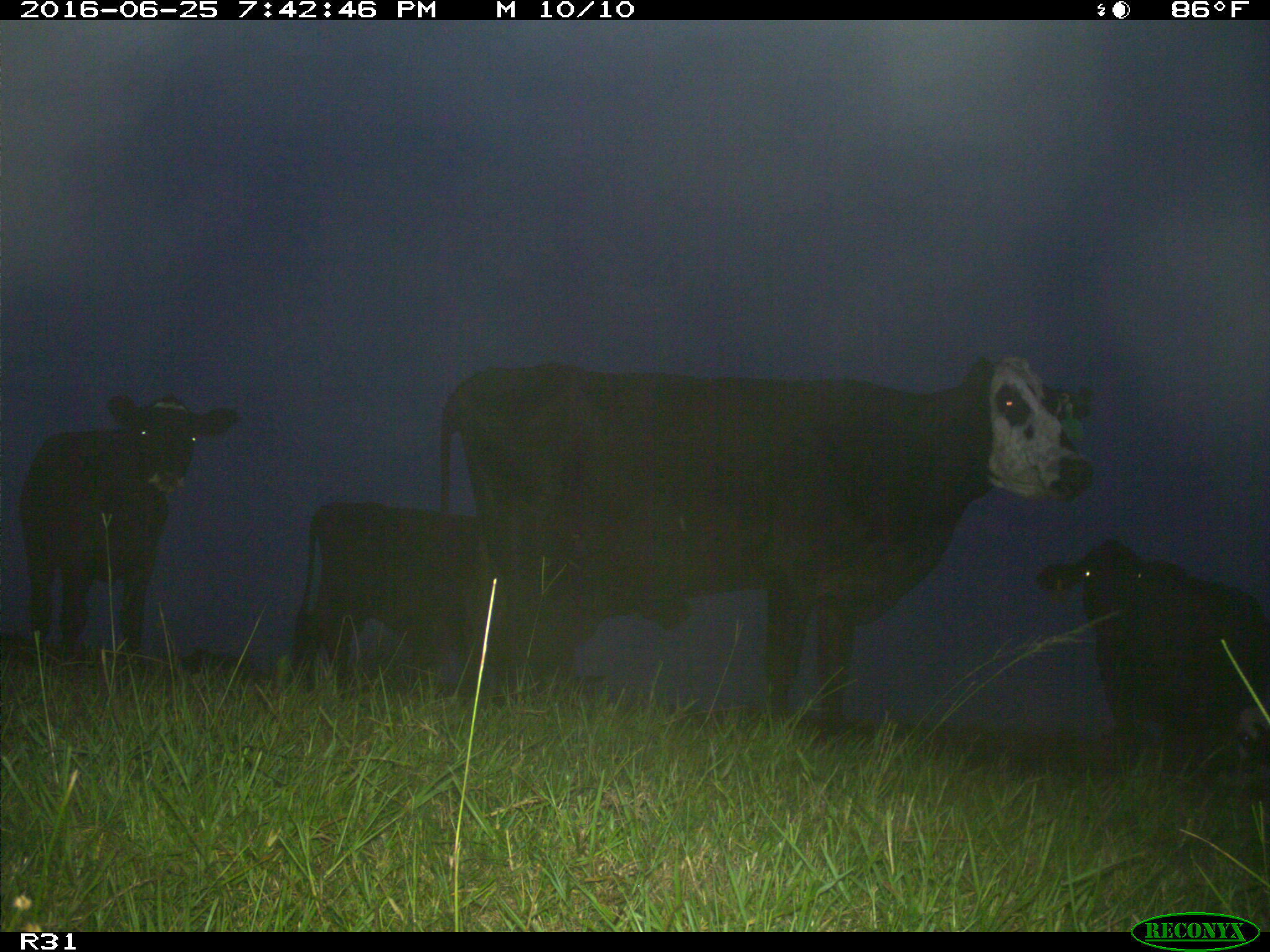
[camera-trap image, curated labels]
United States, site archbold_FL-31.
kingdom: Animalia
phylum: Chordata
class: Mammalia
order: Artiodactyla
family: Bovidae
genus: Bos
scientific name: Bos taurus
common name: domestic cow